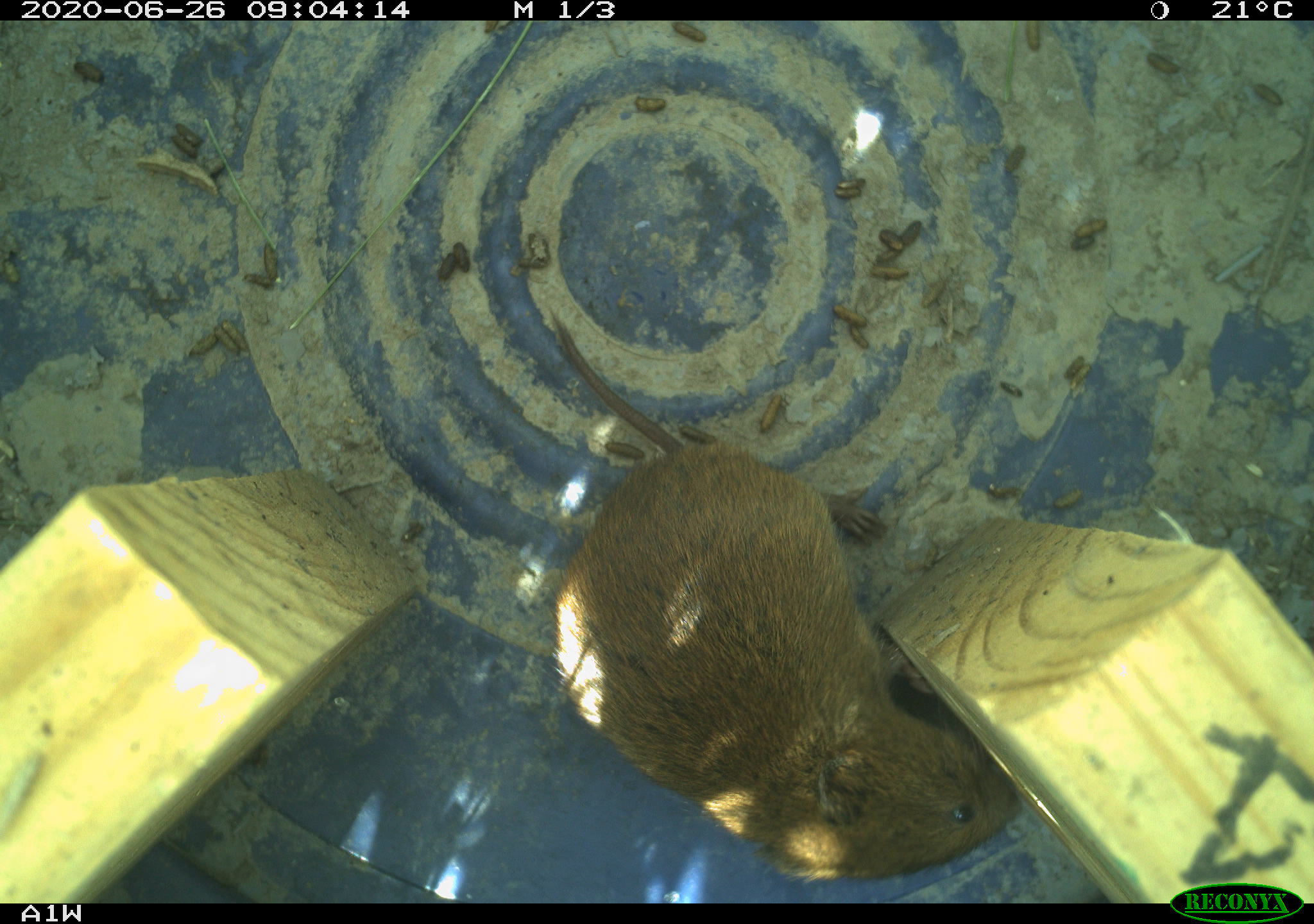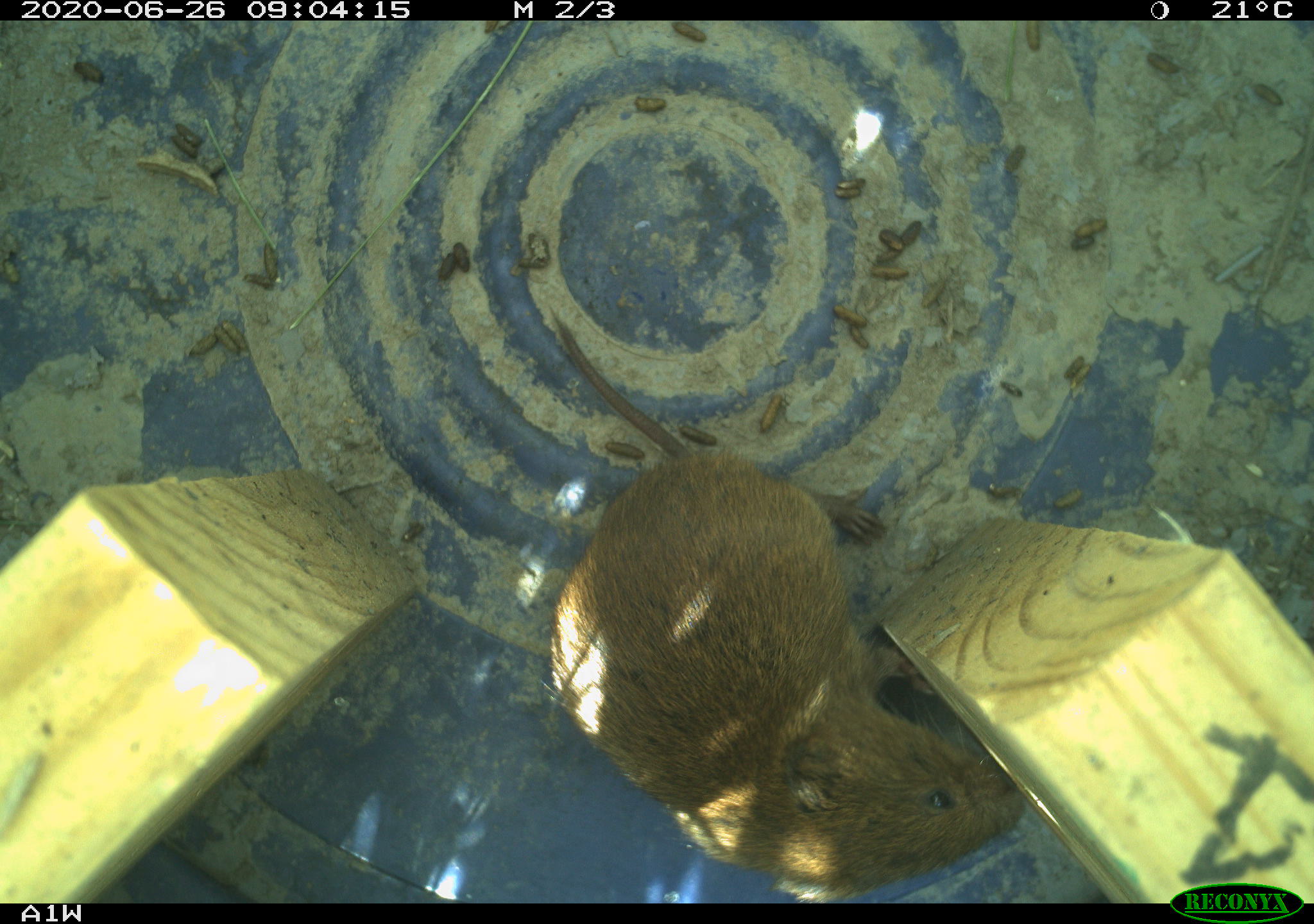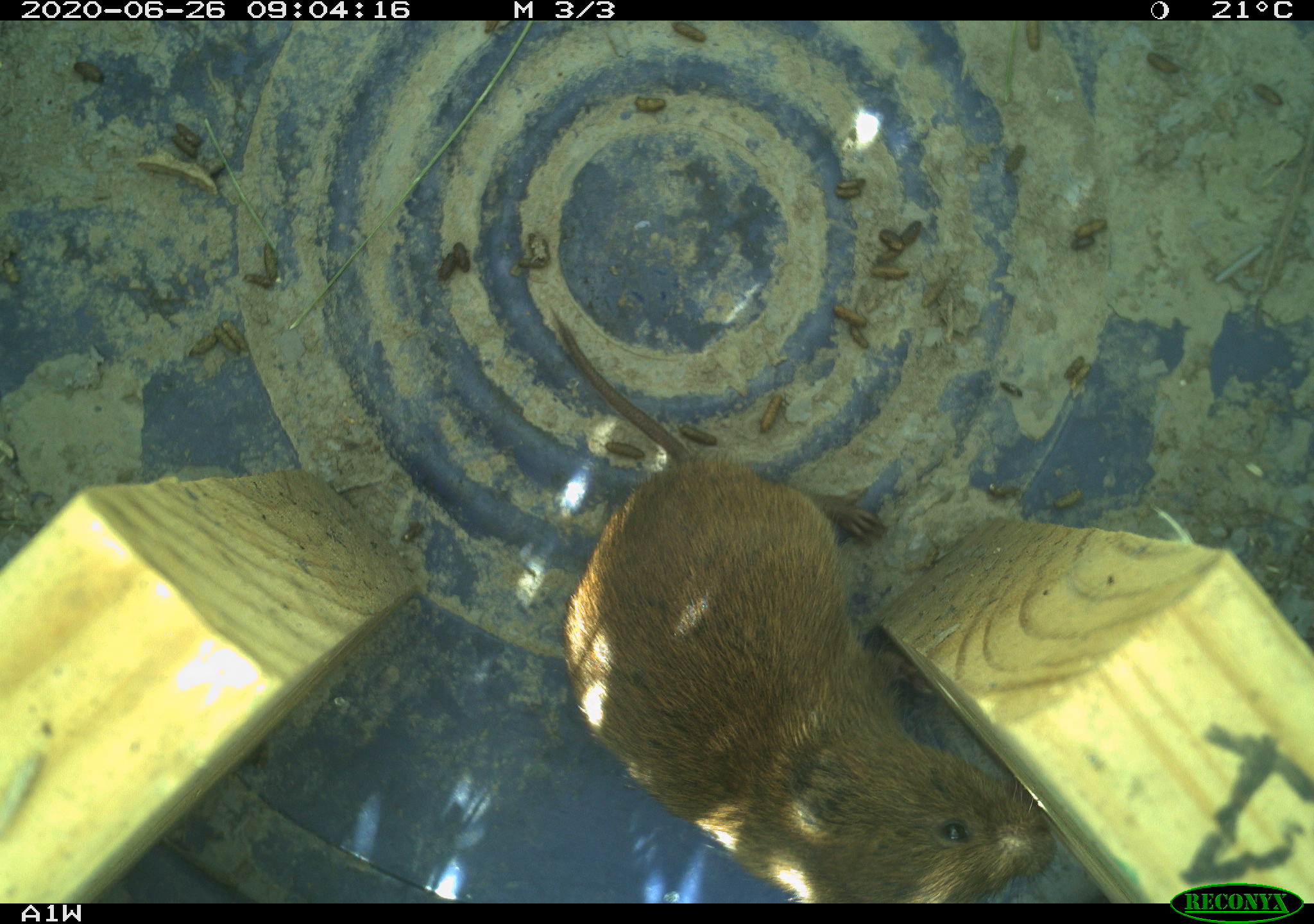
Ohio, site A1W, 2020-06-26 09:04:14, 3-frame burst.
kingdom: Animalia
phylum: Chordata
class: Mammalia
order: Rodentia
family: Cricetidae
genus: Microtus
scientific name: Microtus pennsylvanicus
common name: meadow vole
Meadow vole (Microtus pennsylvanicus).